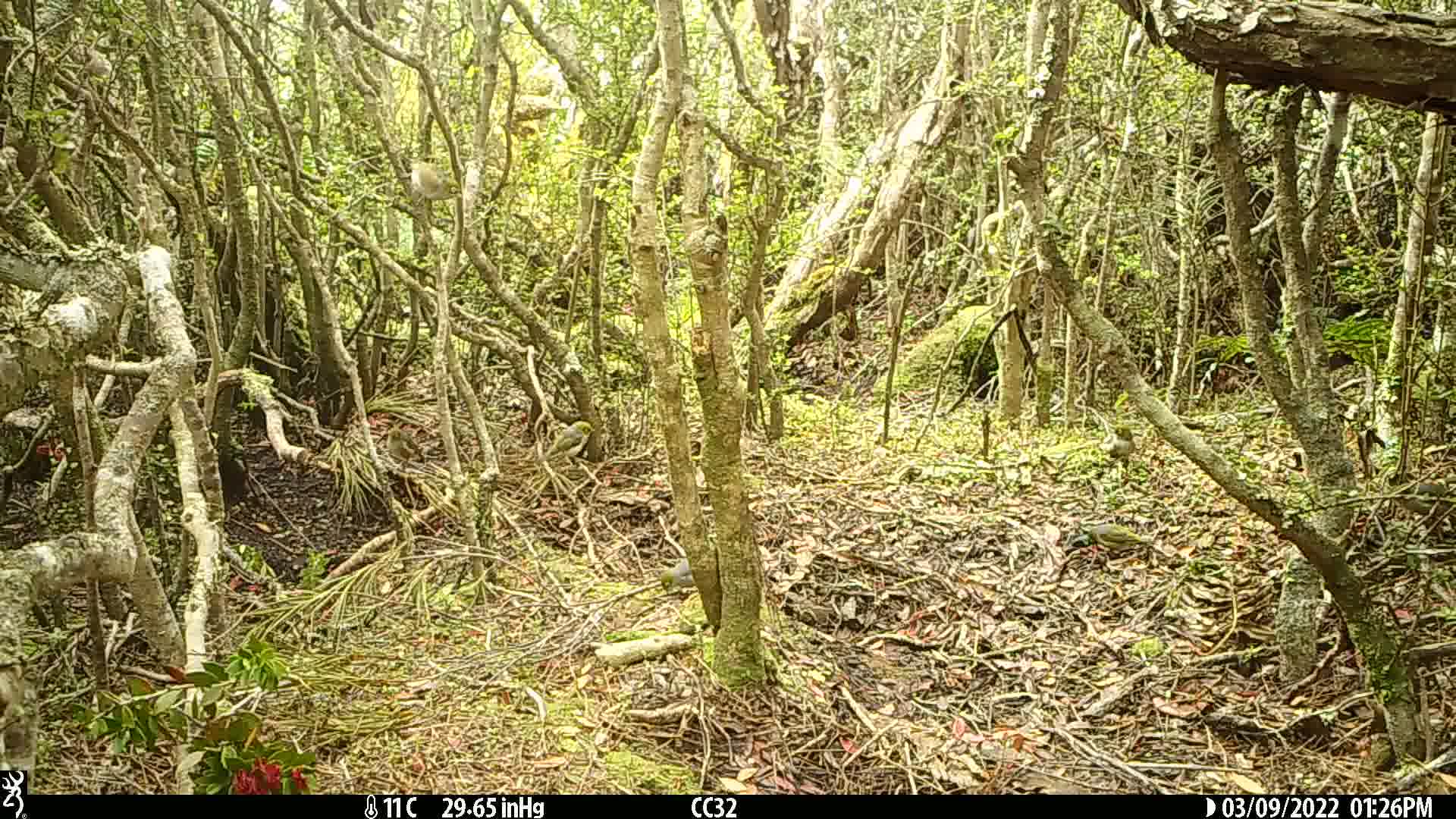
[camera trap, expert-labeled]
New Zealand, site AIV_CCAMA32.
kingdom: Animalia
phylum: Chordata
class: Aves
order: Passeriformes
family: Zosteropidae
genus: Zosterops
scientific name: Zosterops lateralis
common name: silvereye